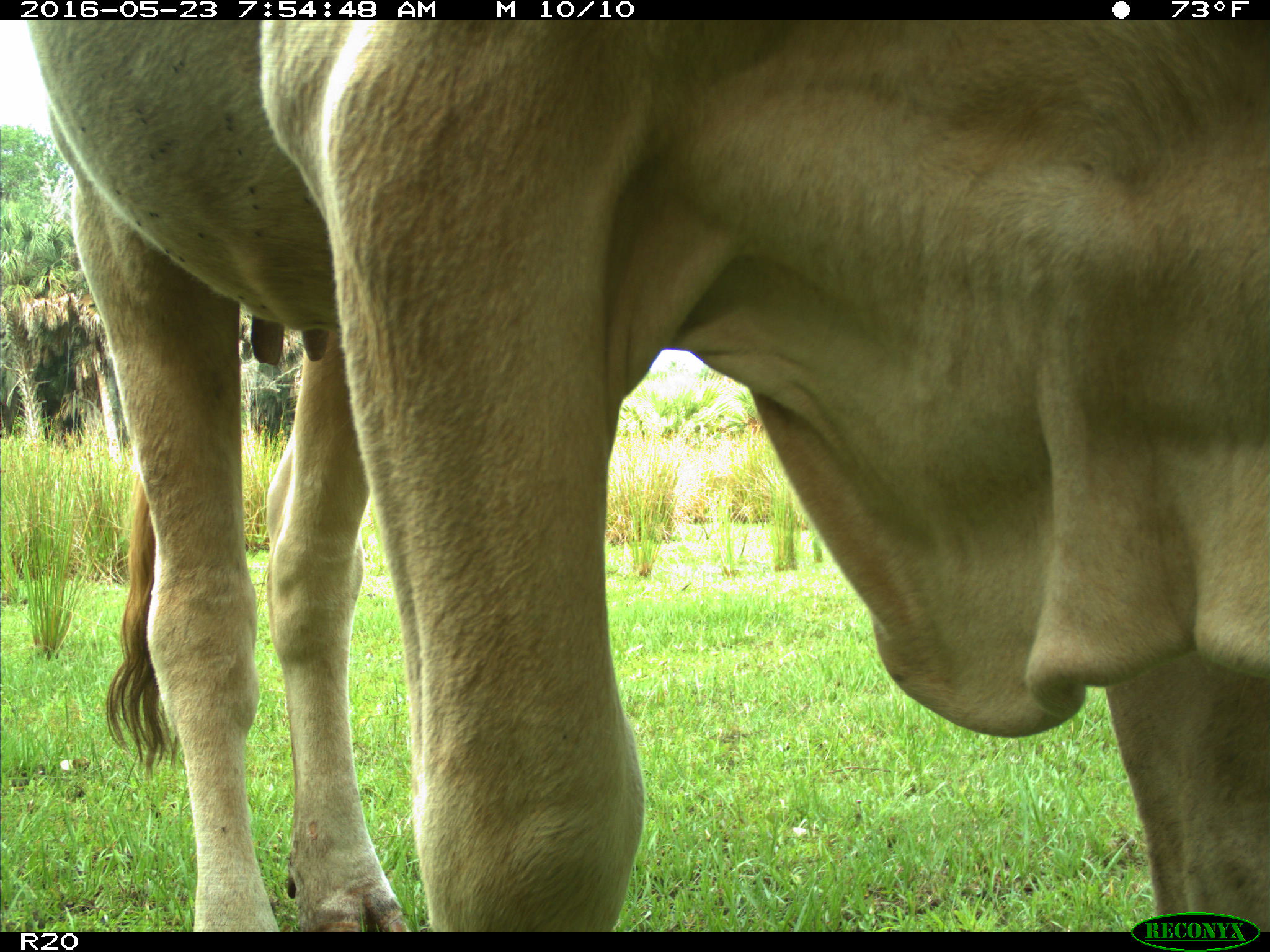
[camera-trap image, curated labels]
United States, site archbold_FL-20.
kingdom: Animalia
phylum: Chordata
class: Mammalia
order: Artiodactyla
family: Bovidae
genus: Bos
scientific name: Bos taurus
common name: domestic cow